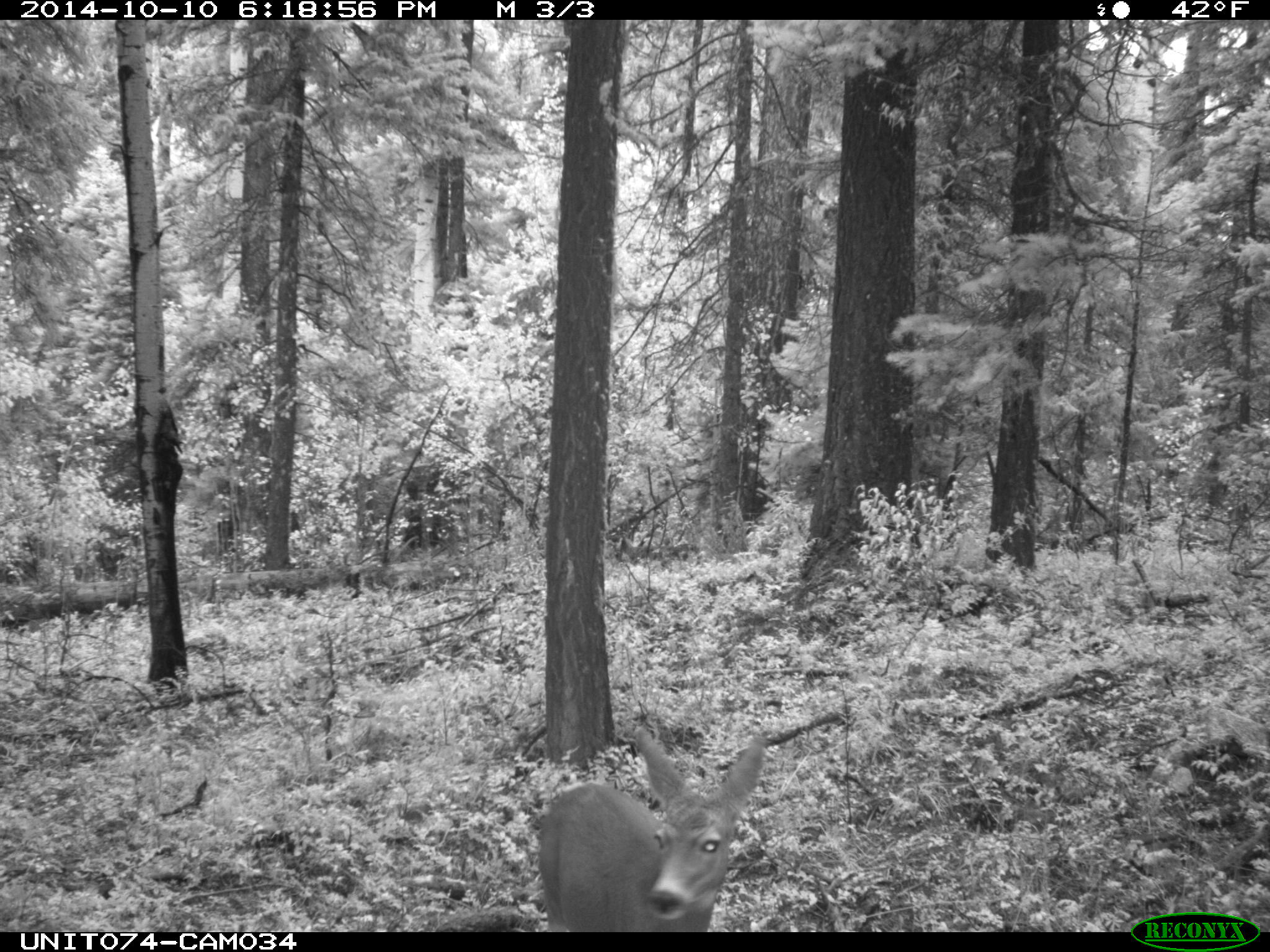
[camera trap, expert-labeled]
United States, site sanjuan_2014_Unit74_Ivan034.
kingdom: Animalia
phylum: Chordata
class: Mammalia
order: Artiodactyla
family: Cervidae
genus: Odocoileus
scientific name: Odocoileus hemionus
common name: mule deer